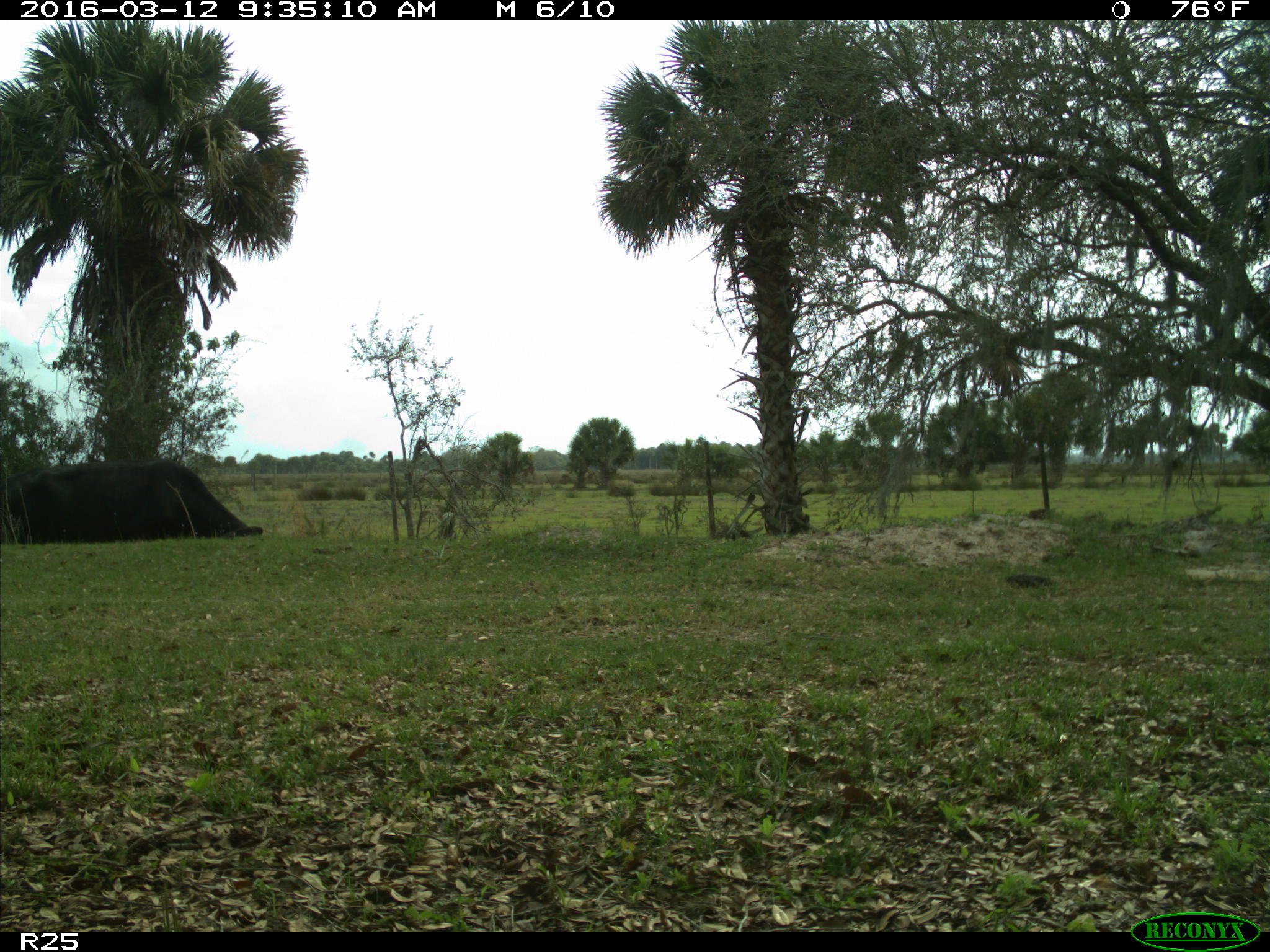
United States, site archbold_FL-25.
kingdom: Animalia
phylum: Chordata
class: Mammalia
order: Artiodactyla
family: Bovidae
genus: Bos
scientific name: Bos taurus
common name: domestic cow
Bos taurus (domestic cow).